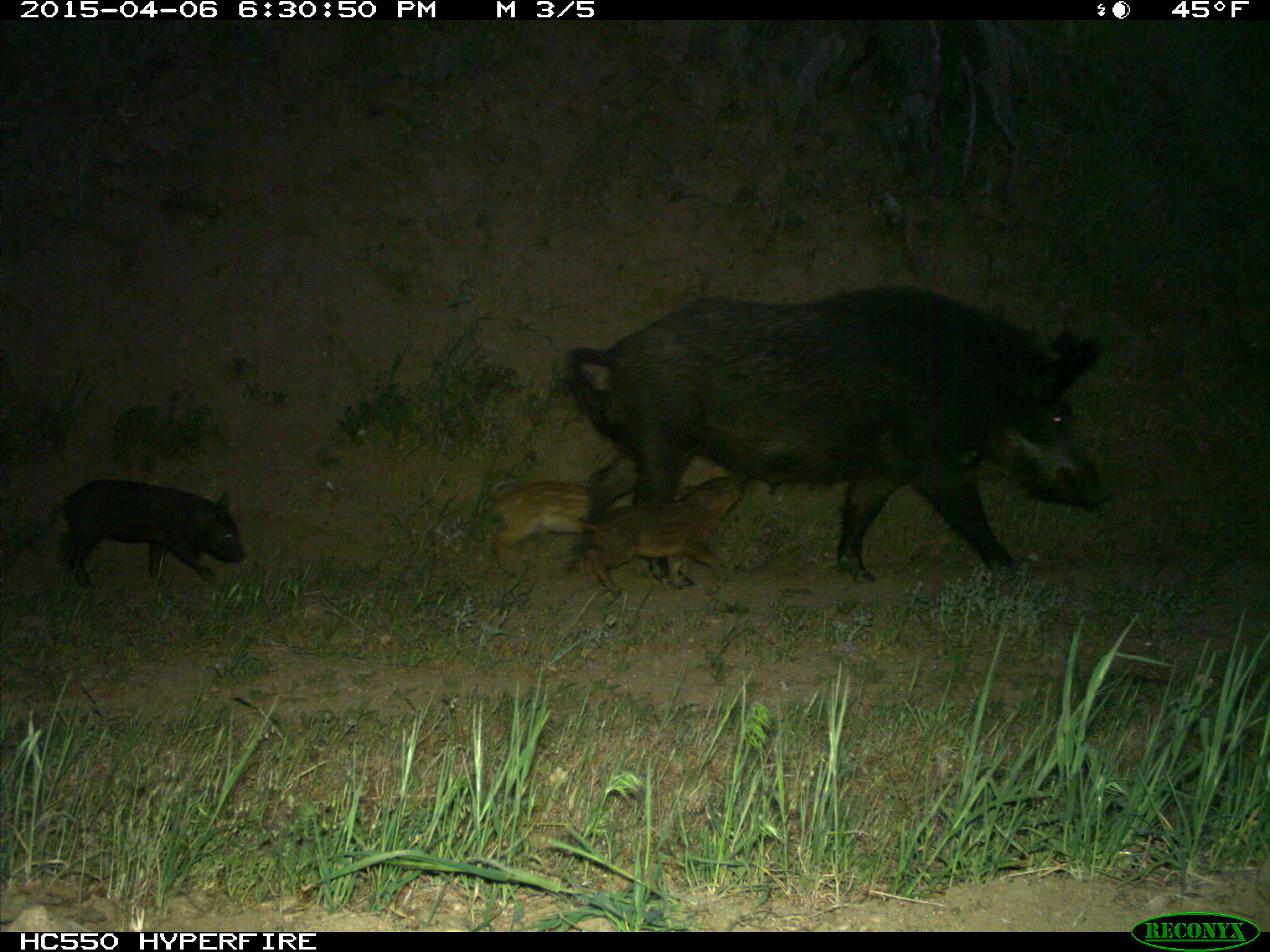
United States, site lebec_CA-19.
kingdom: Animalia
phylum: Chordata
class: Mammalia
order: Artiodactyla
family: Suidae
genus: Sus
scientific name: Sus scrofa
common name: wild boar